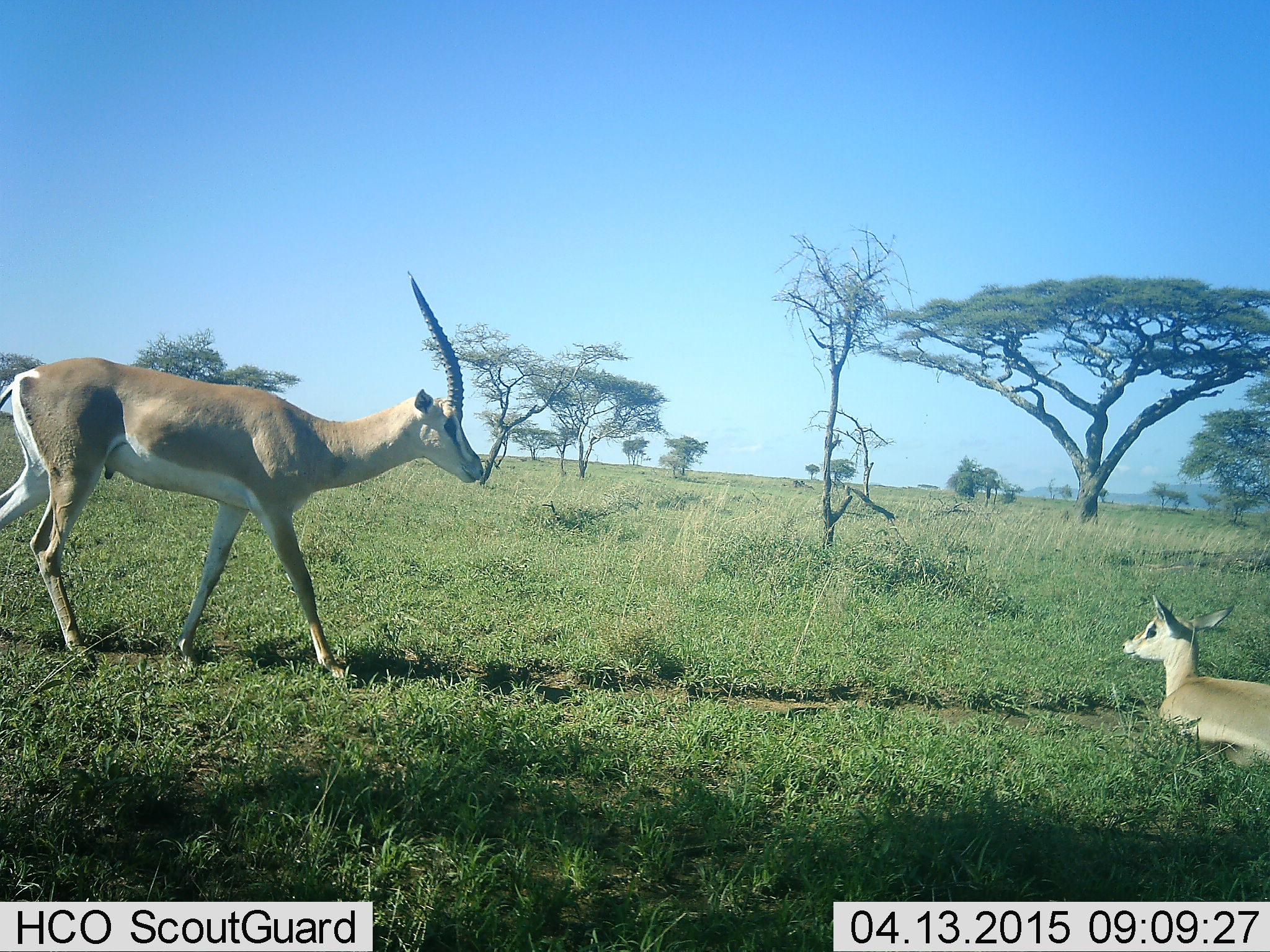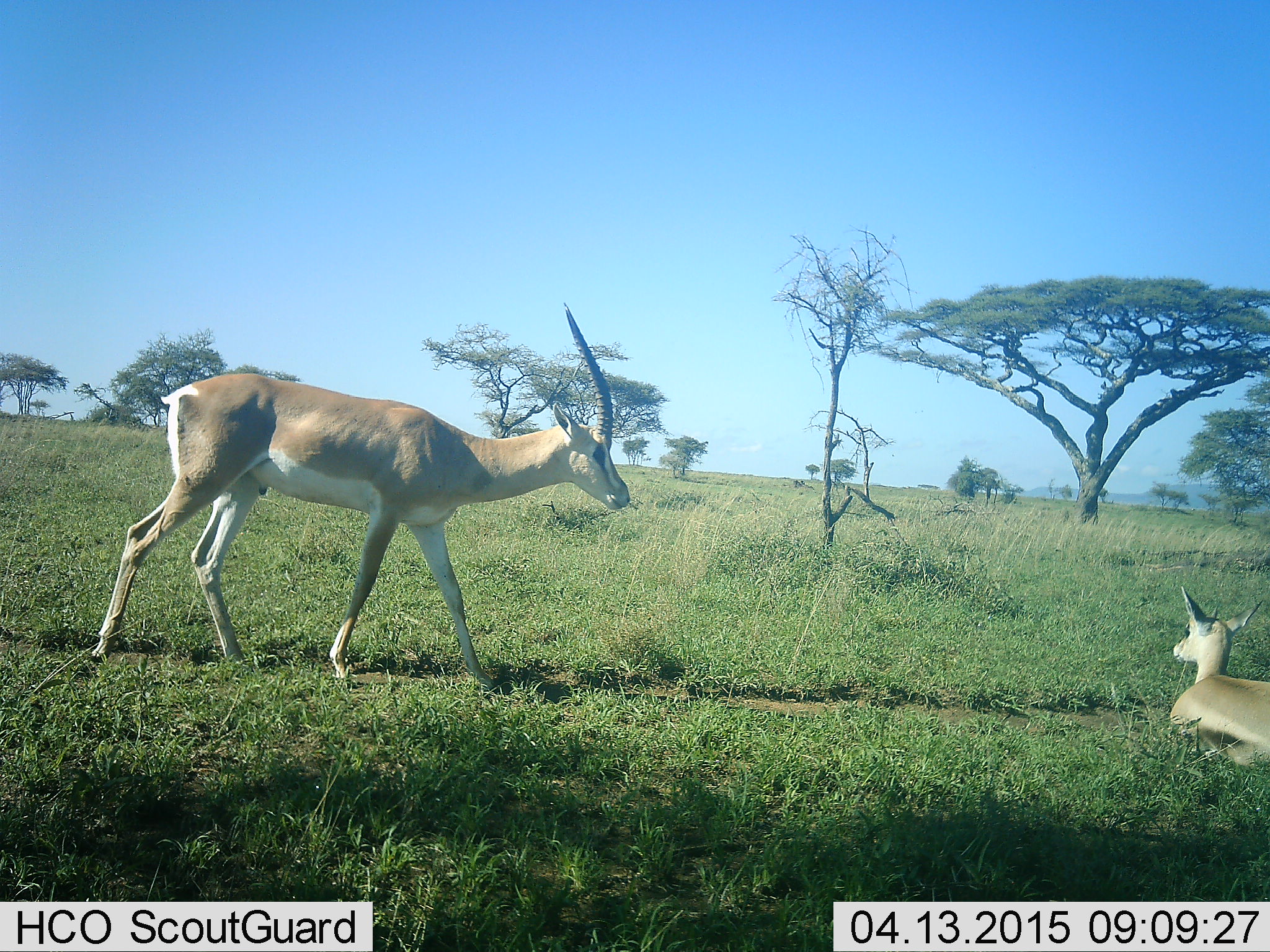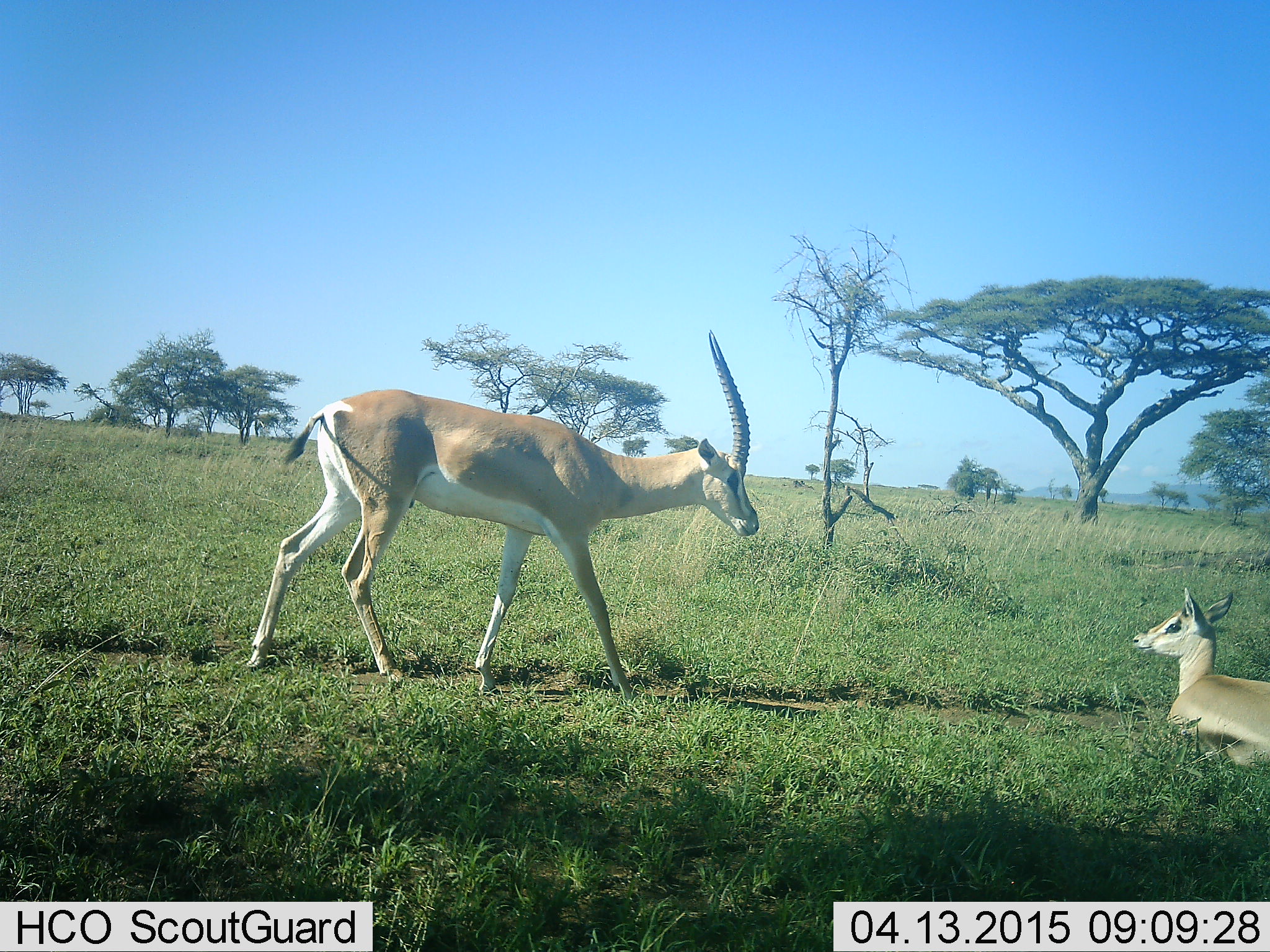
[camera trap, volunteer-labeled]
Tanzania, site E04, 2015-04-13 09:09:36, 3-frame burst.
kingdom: Animalia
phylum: Chordata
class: Mammalia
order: Artiodactyla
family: Bovidae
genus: Nanger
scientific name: Nanger granti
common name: grant's gazelle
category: gazellegrants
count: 2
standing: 30%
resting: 70%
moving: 70%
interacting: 10%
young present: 30%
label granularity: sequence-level